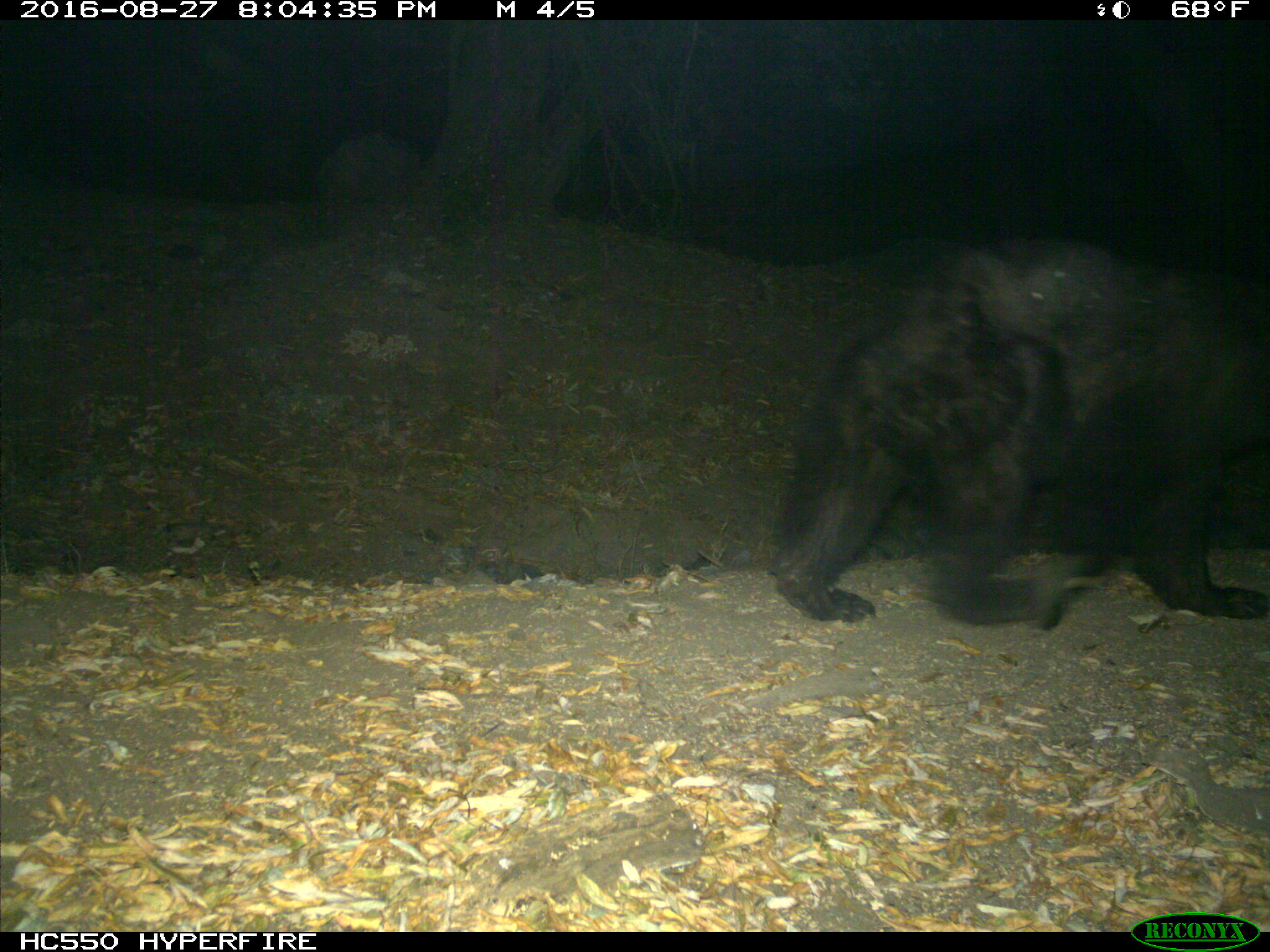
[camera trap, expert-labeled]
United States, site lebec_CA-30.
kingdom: Animalia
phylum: Chordata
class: Mammalia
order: Carnivora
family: Ursidae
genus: Ursus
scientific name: Ursus americanus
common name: american black bear